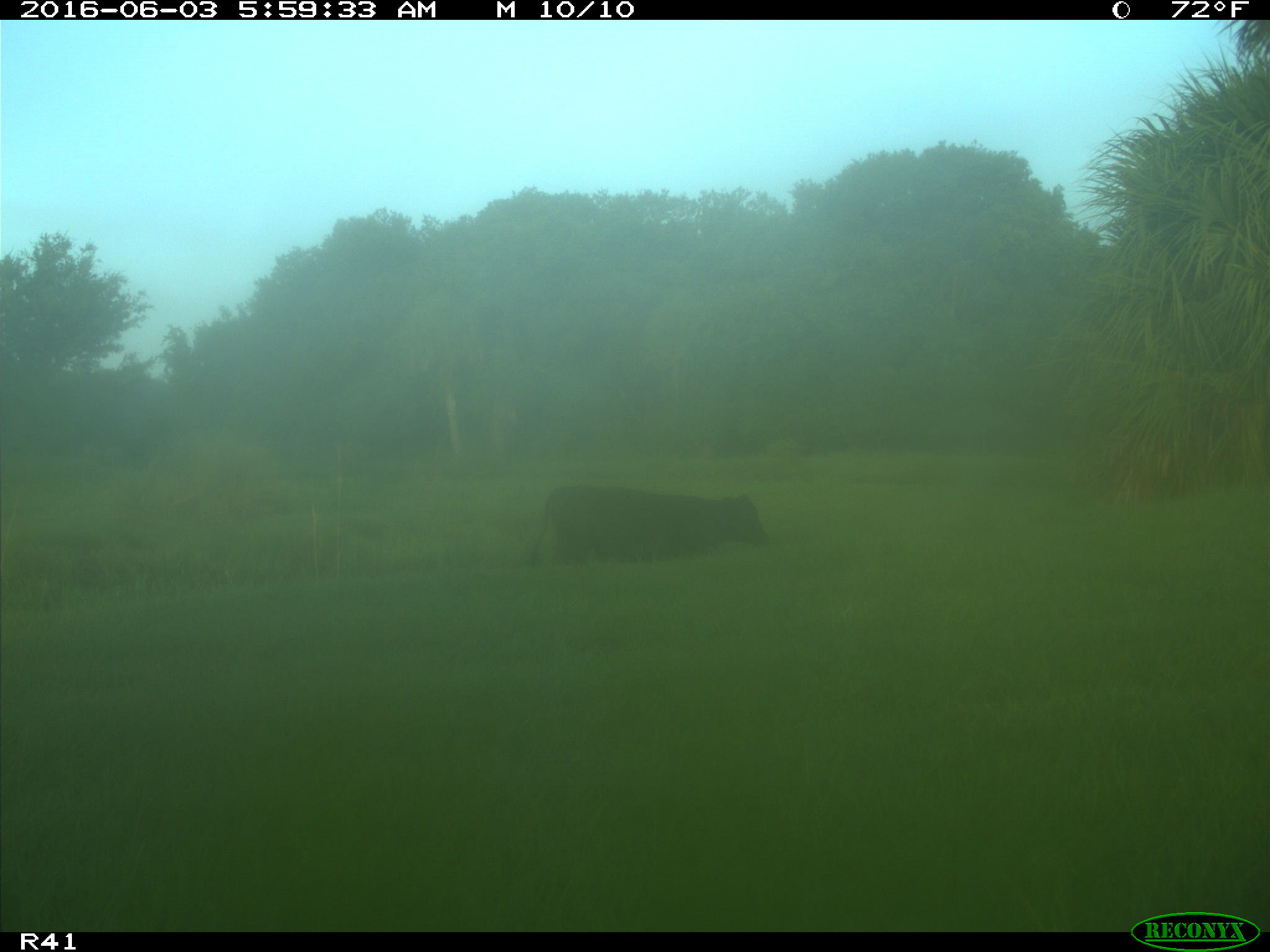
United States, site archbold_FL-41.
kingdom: Animalia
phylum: Chordata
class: Mammalia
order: Artiodactyla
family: Bovidae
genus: Bos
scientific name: Bos taurus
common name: domestic cow